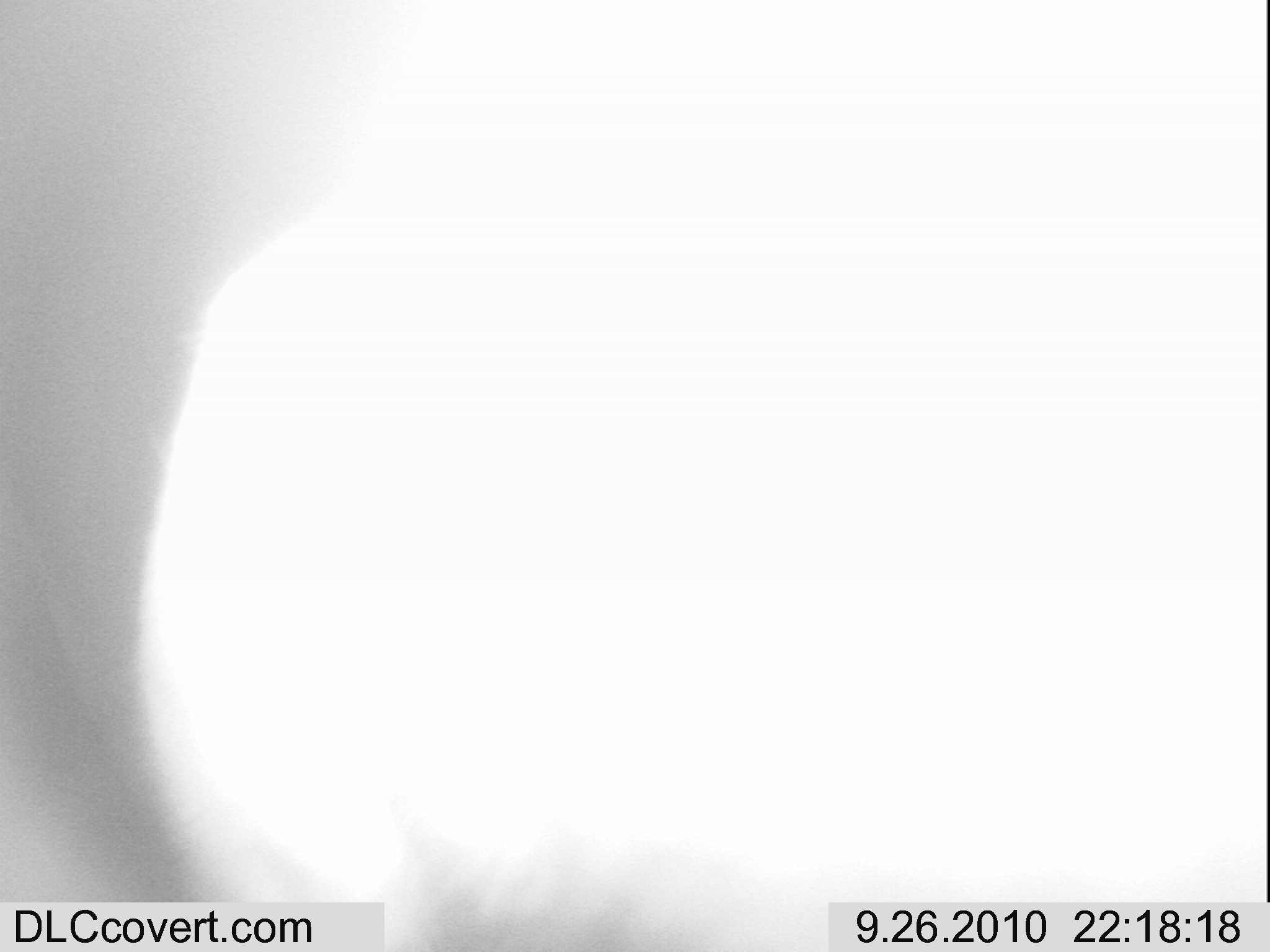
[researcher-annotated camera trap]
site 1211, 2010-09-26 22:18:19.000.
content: unidentified animal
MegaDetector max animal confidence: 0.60